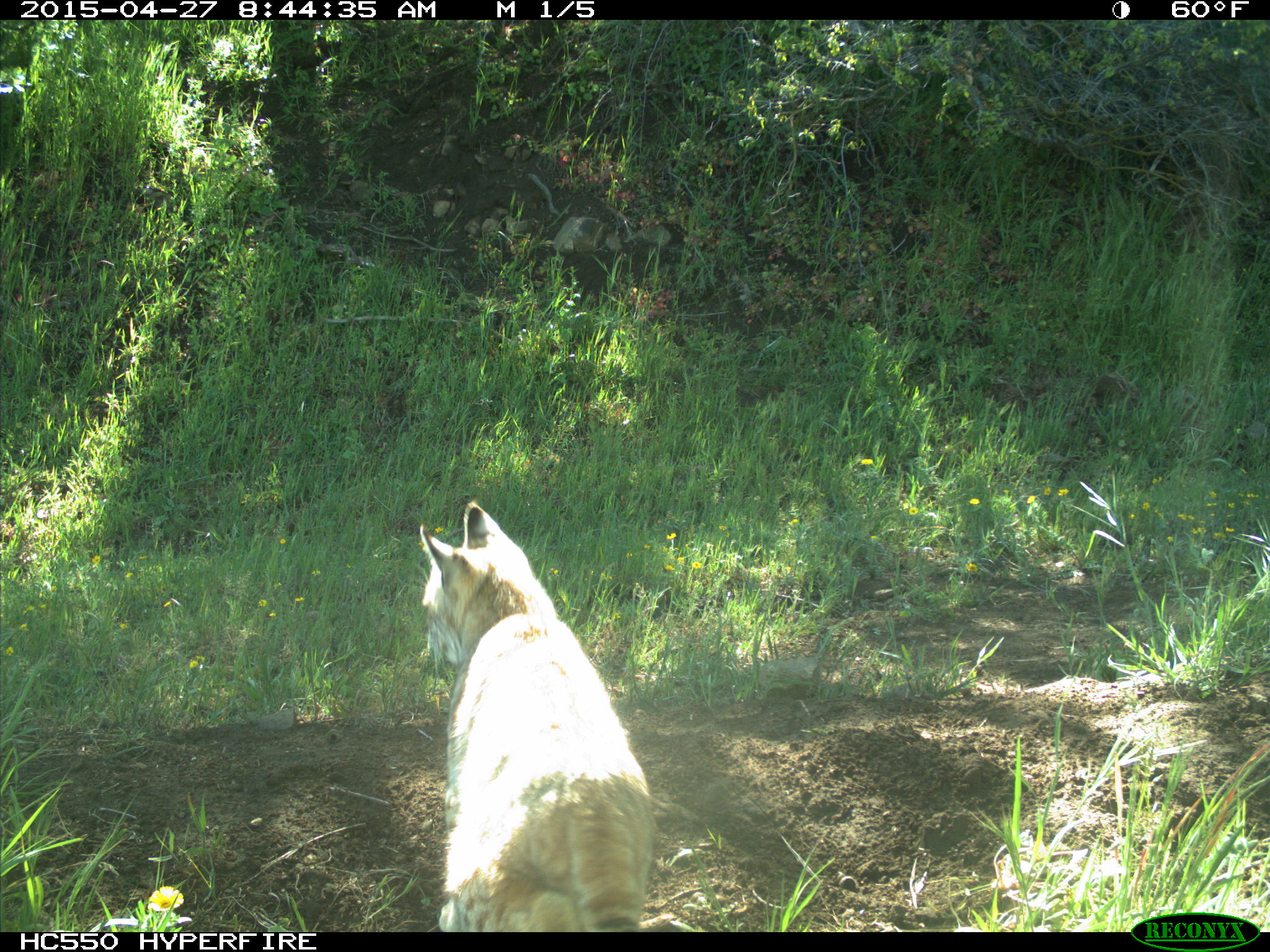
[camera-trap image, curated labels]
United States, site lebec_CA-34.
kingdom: Animalia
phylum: Chordata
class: Mammalia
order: Carnivora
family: Felidae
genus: Lynx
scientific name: Lynx rufus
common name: bobcat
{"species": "Lynx rufus (bobcat)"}